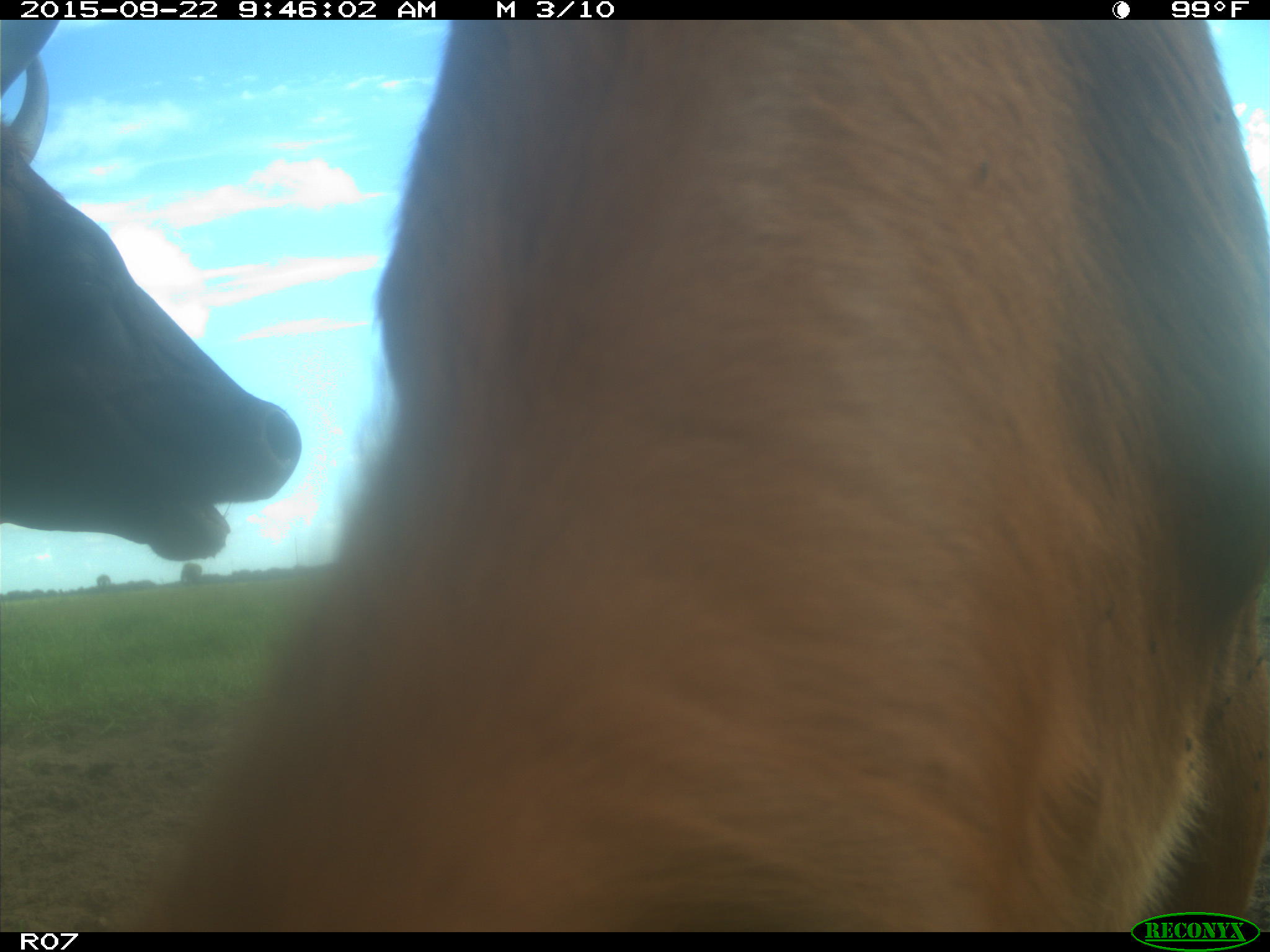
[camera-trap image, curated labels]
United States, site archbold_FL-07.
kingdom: Animalia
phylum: Chordata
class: Mammalia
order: Artiodactyla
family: Bovidae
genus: Bos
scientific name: Bos taurus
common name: domestic cow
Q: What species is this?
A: Bos taurus (domestic cow).